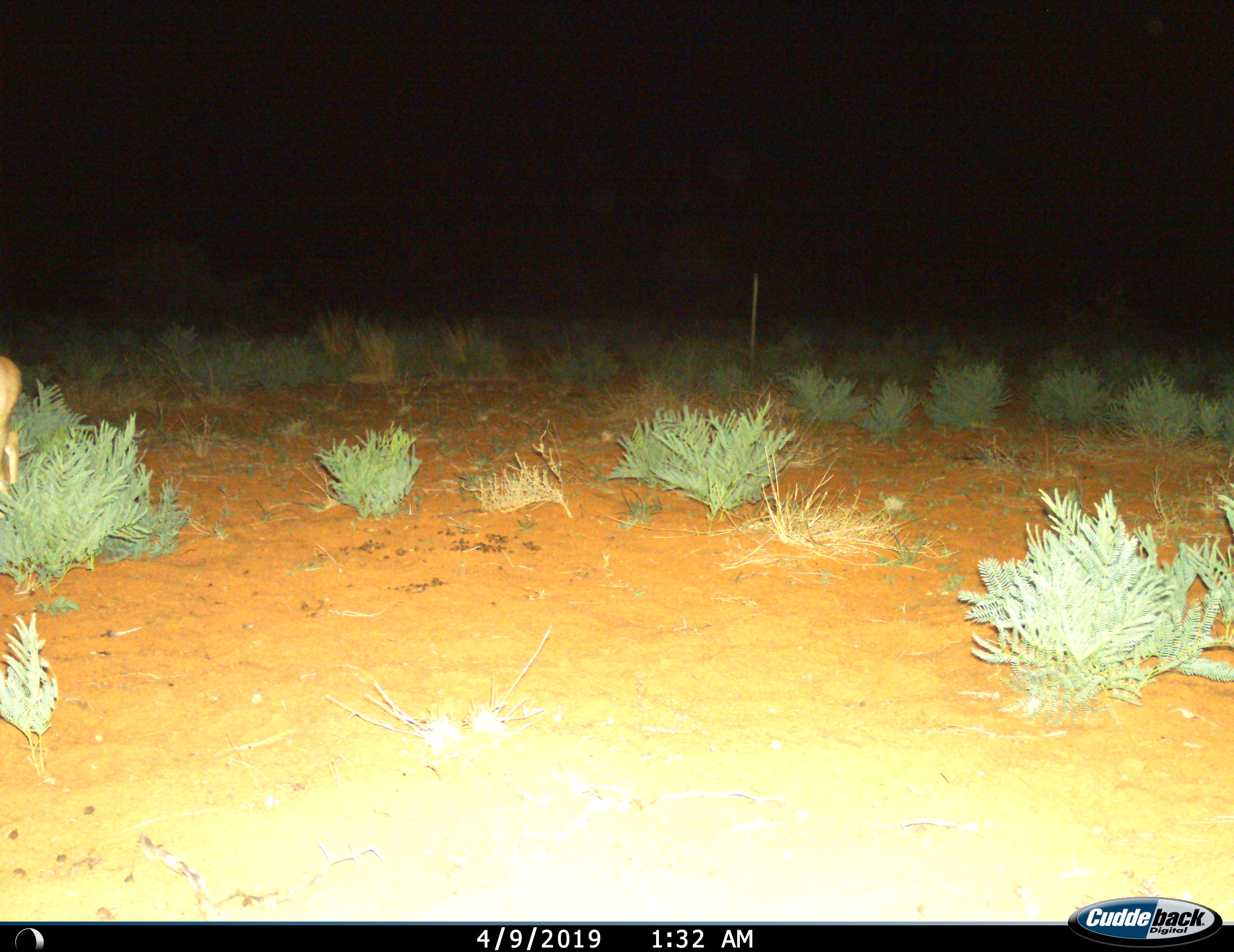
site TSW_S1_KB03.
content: unidentified animal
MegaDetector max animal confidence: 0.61